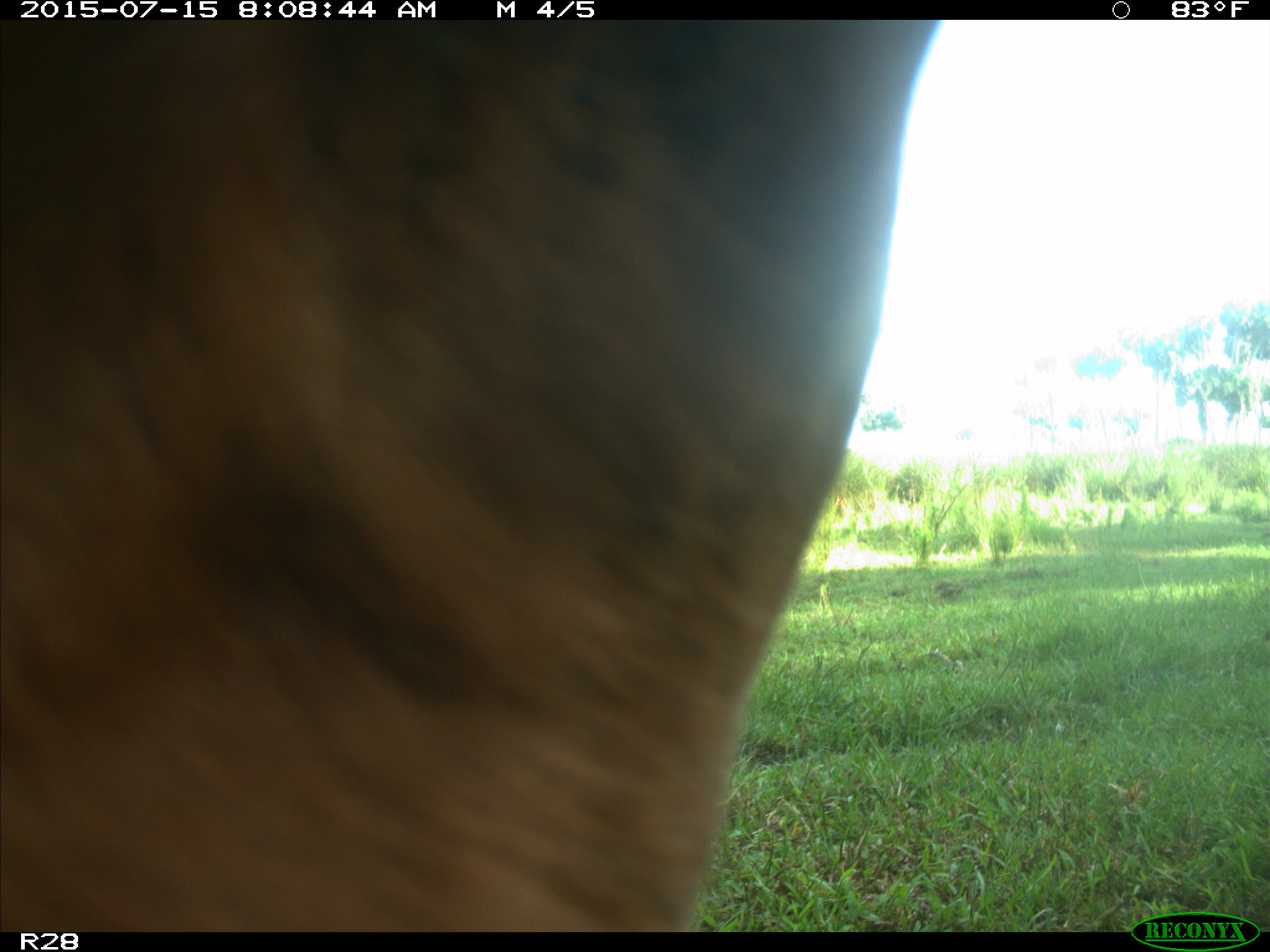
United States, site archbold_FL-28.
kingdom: Animalia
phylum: Chordata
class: Mammalia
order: Artiodactyla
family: Bovidae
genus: Bos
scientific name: Bos taurus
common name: domestic cow